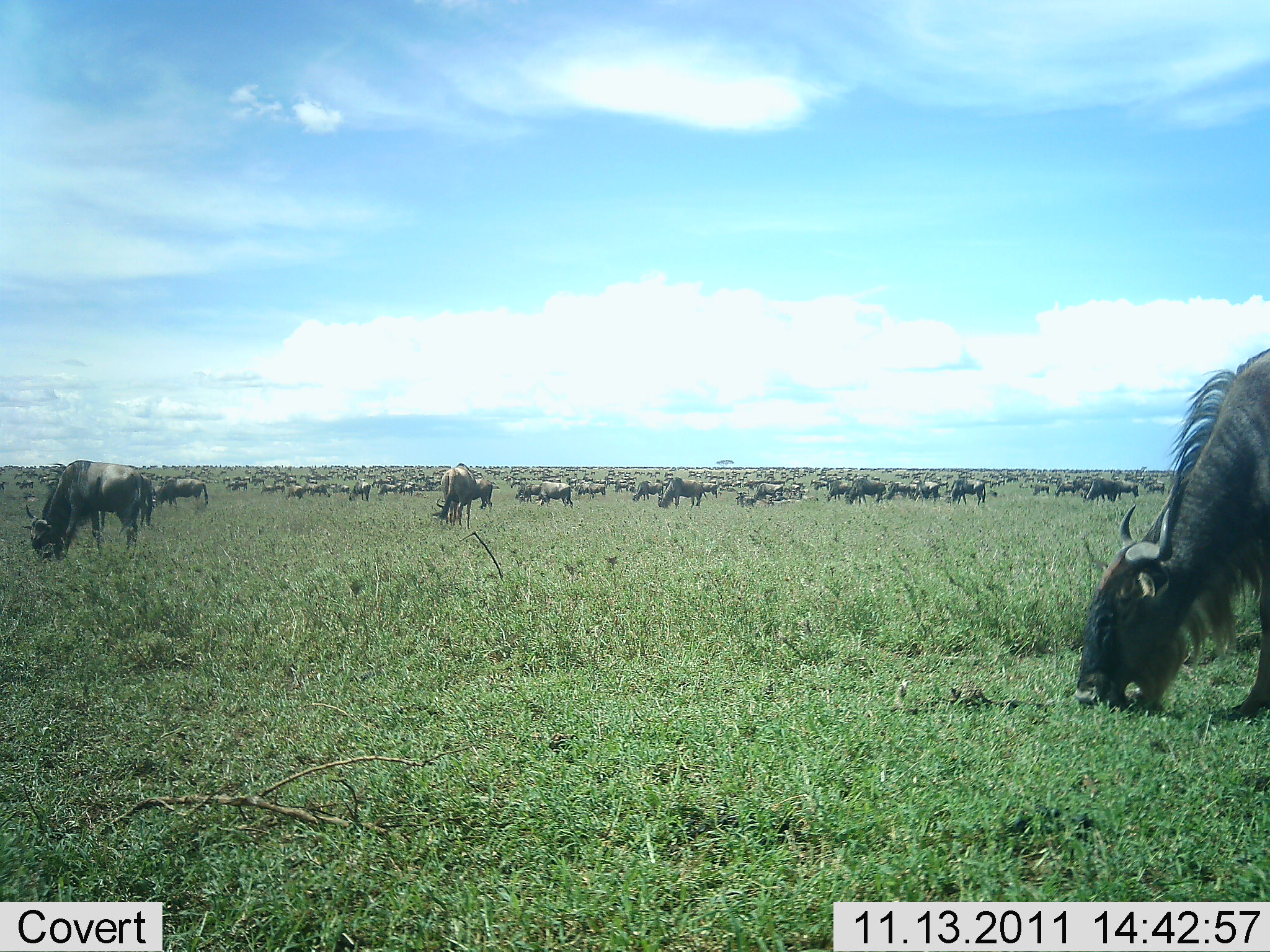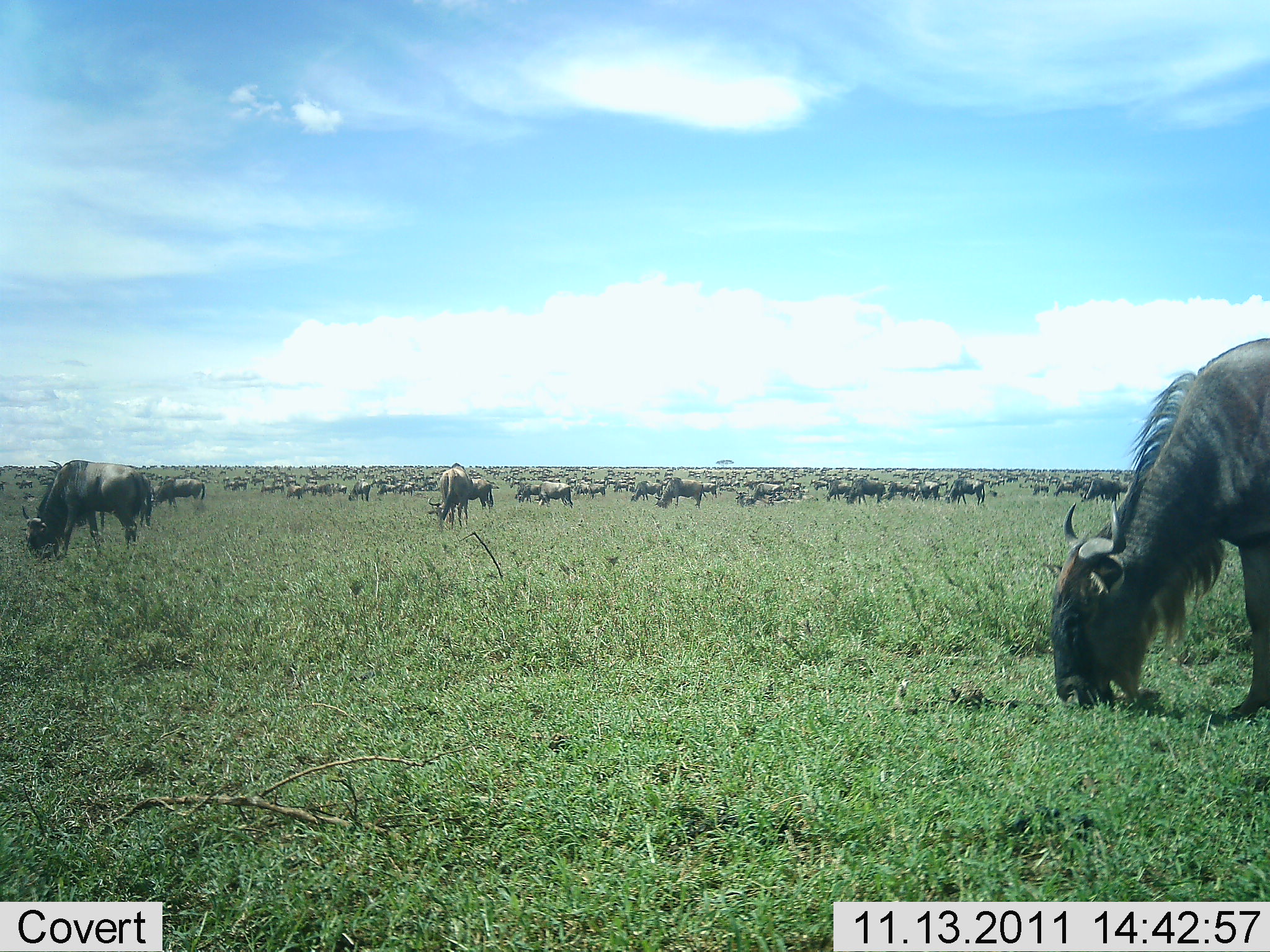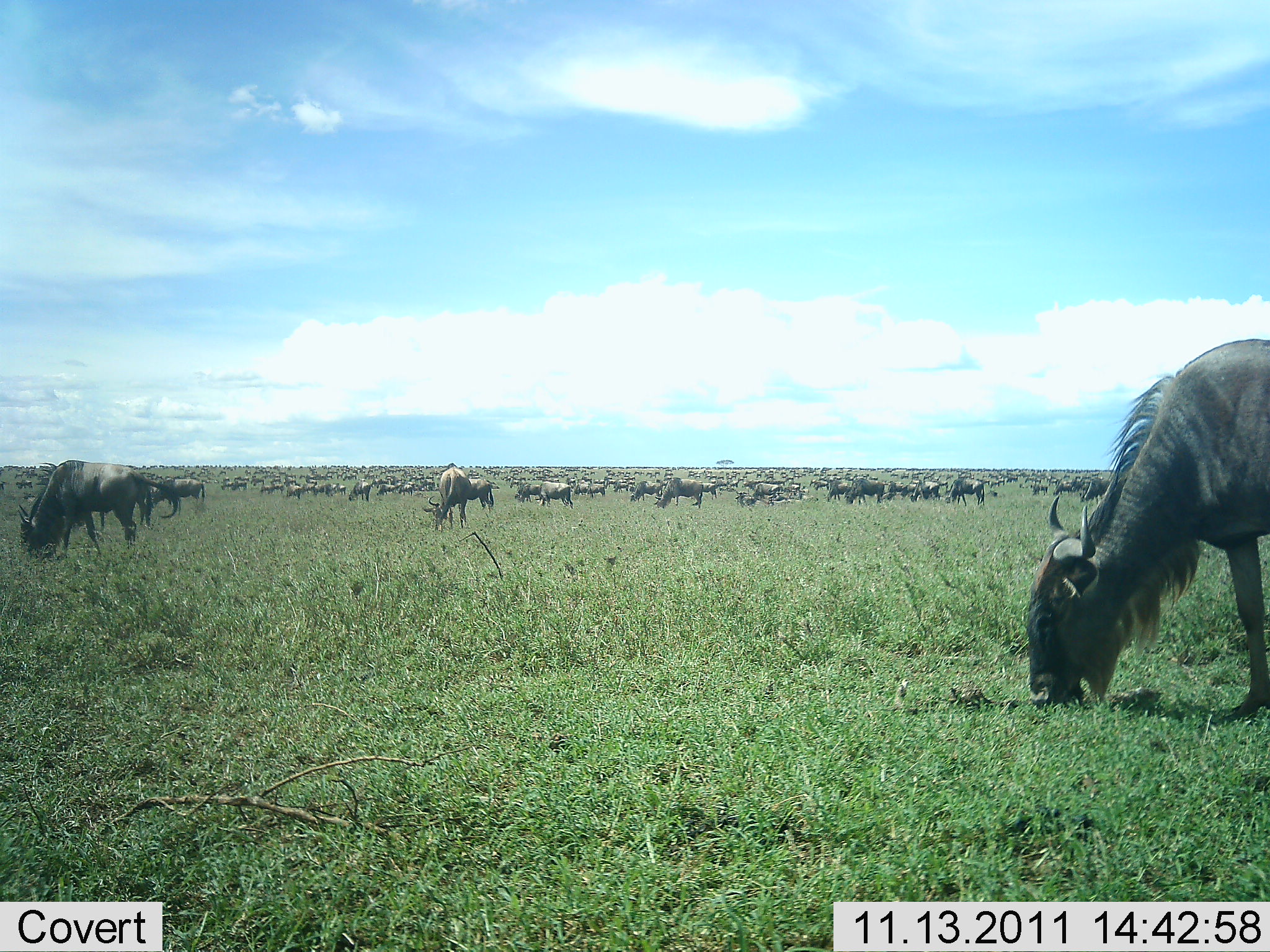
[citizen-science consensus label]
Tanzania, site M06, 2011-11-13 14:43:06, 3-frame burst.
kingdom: Animalia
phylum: Chordata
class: Mammalia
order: Artiodactyla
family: Bovidae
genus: Connochaetes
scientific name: Connochaetes taurinus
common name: blue wildebeest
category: wildebeest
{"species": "wildebeest (blue wildebeest) (Connochaetes taurinus)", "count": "51+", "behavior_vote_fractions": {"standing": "47%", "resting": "0%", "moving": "27%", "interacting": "0%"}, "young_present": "0%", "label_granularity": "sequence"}